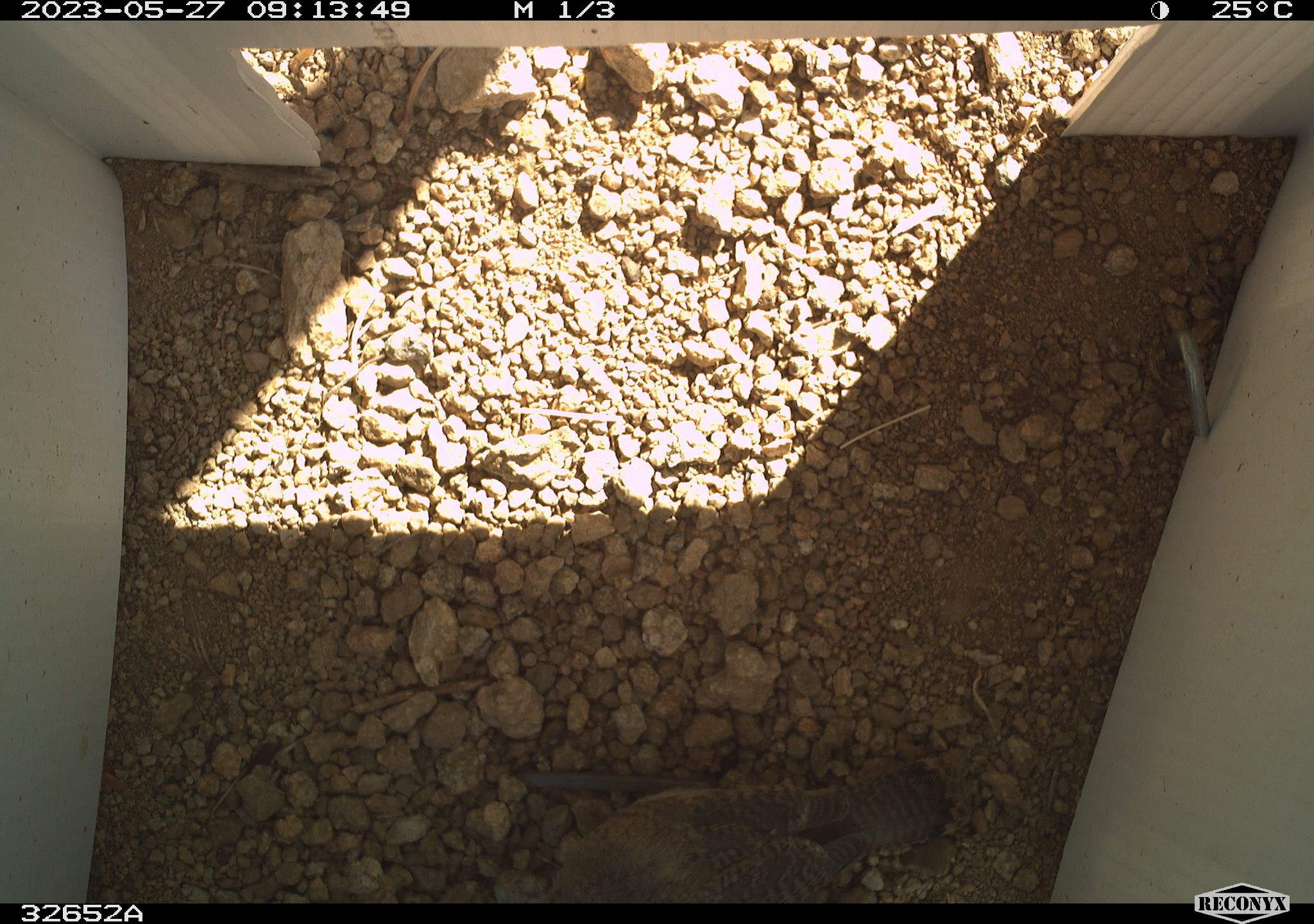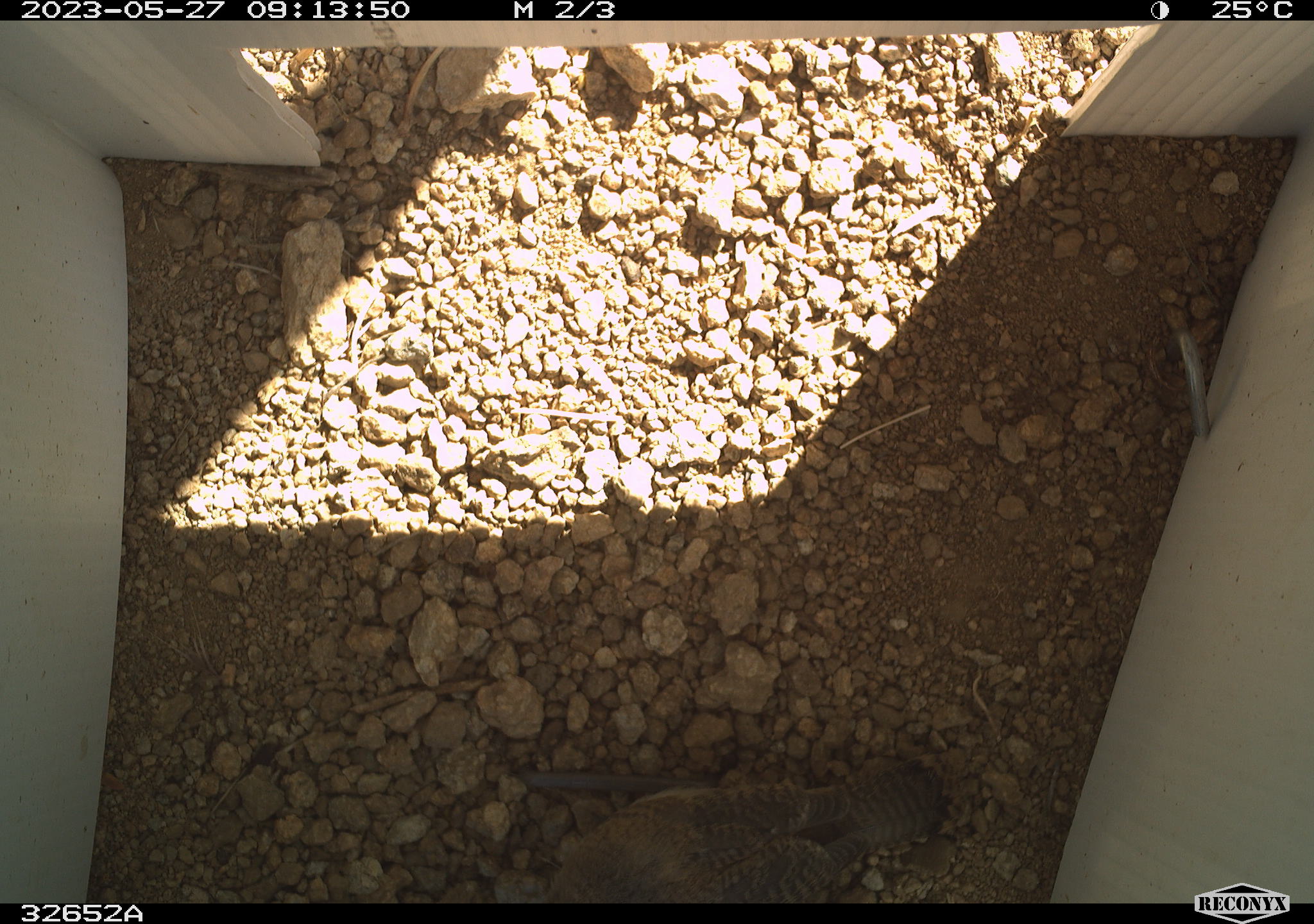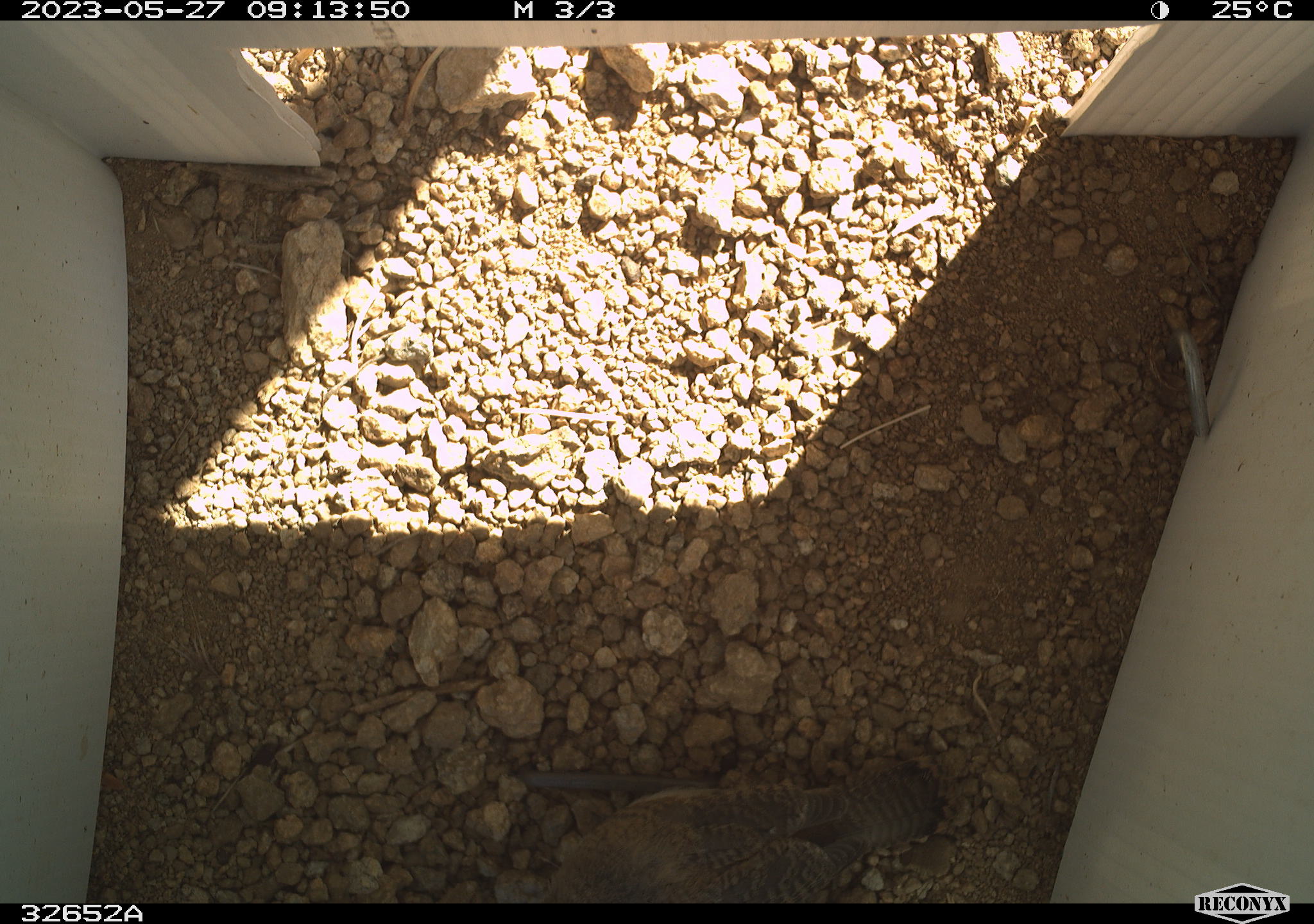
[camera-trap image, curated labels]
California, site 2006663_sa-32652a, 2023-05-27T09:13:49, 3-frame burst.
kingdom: Animalia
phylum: Chordata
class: Aves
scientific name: Aves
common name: bird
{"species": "bird (Aves)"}